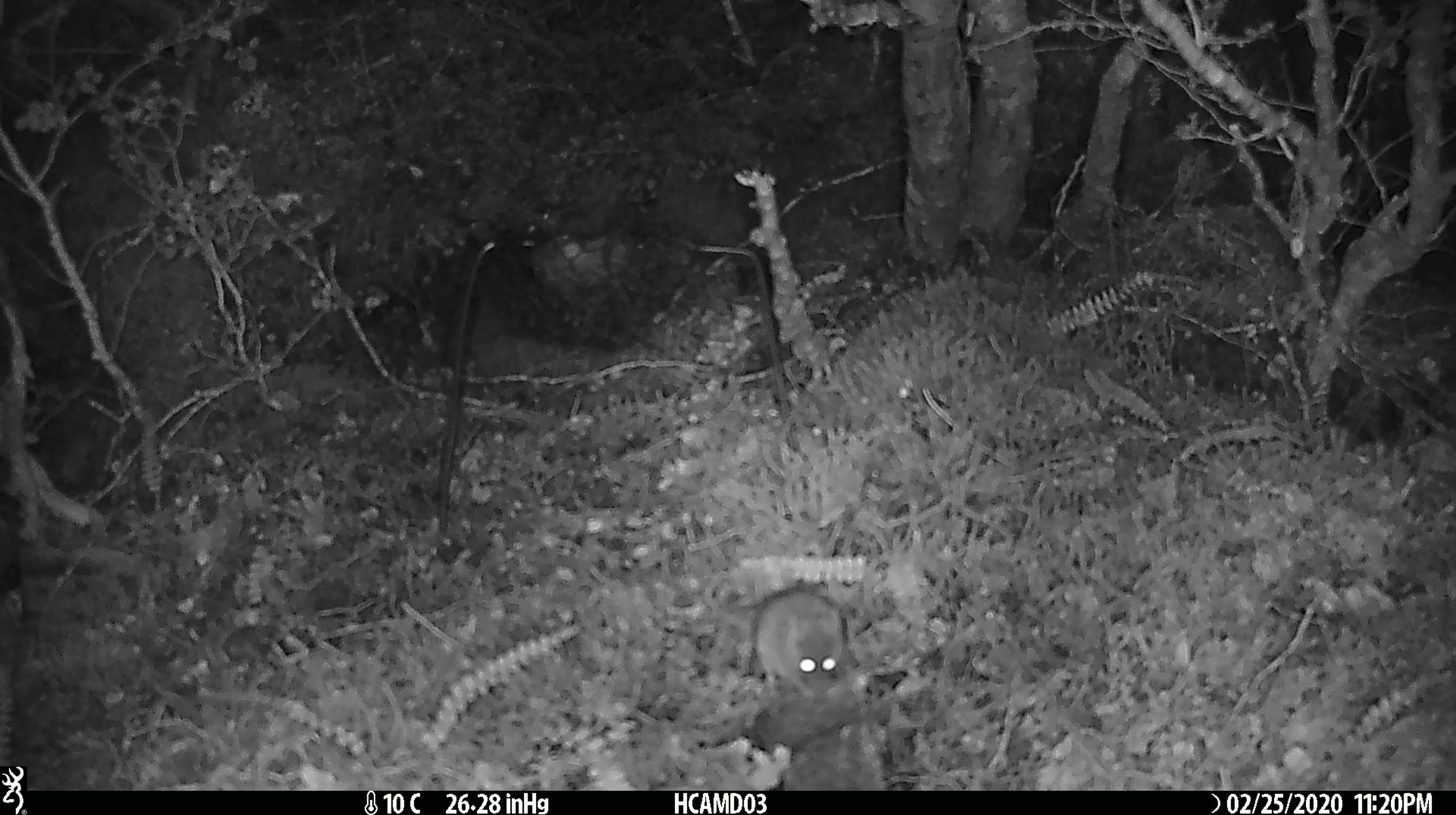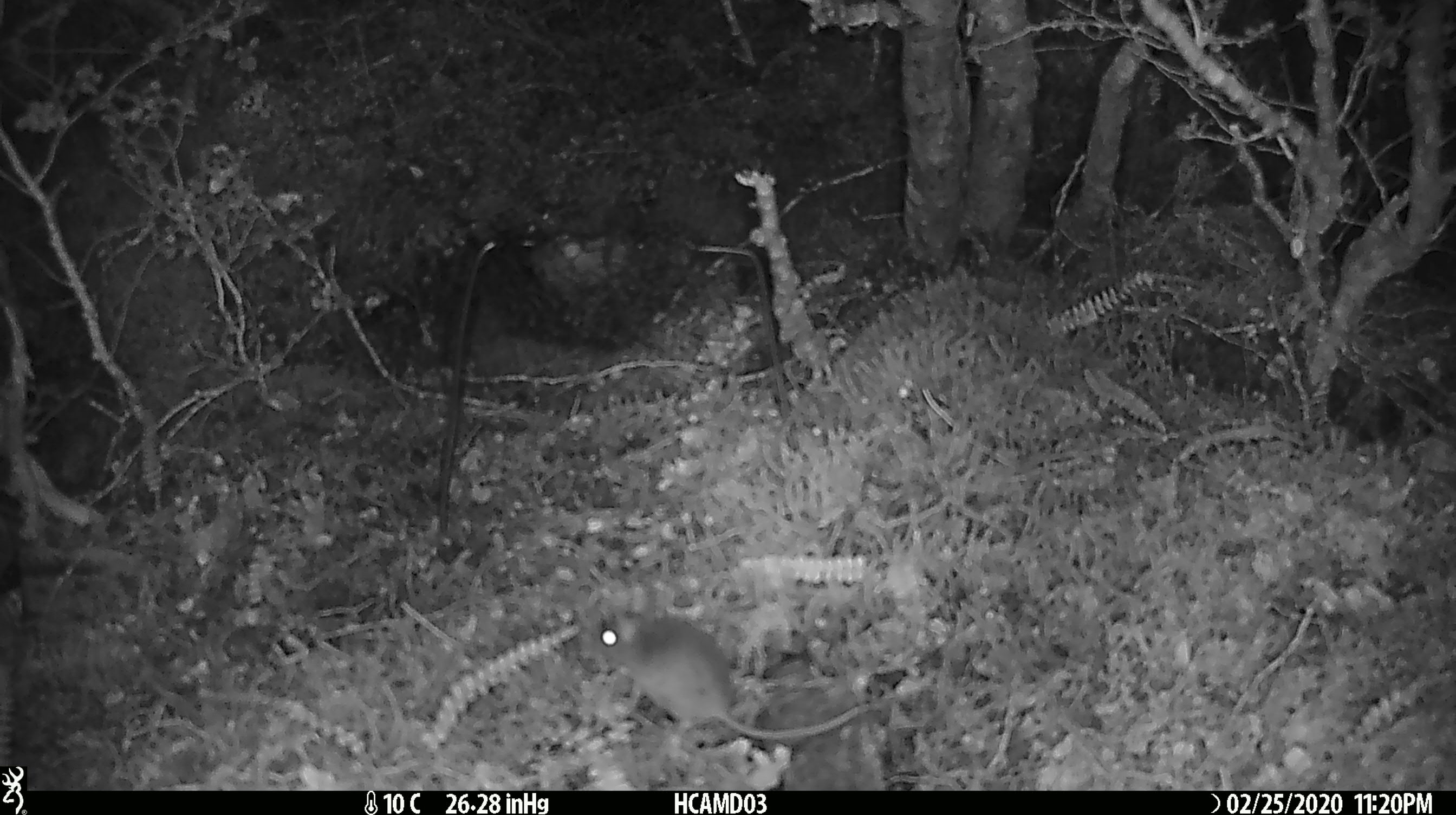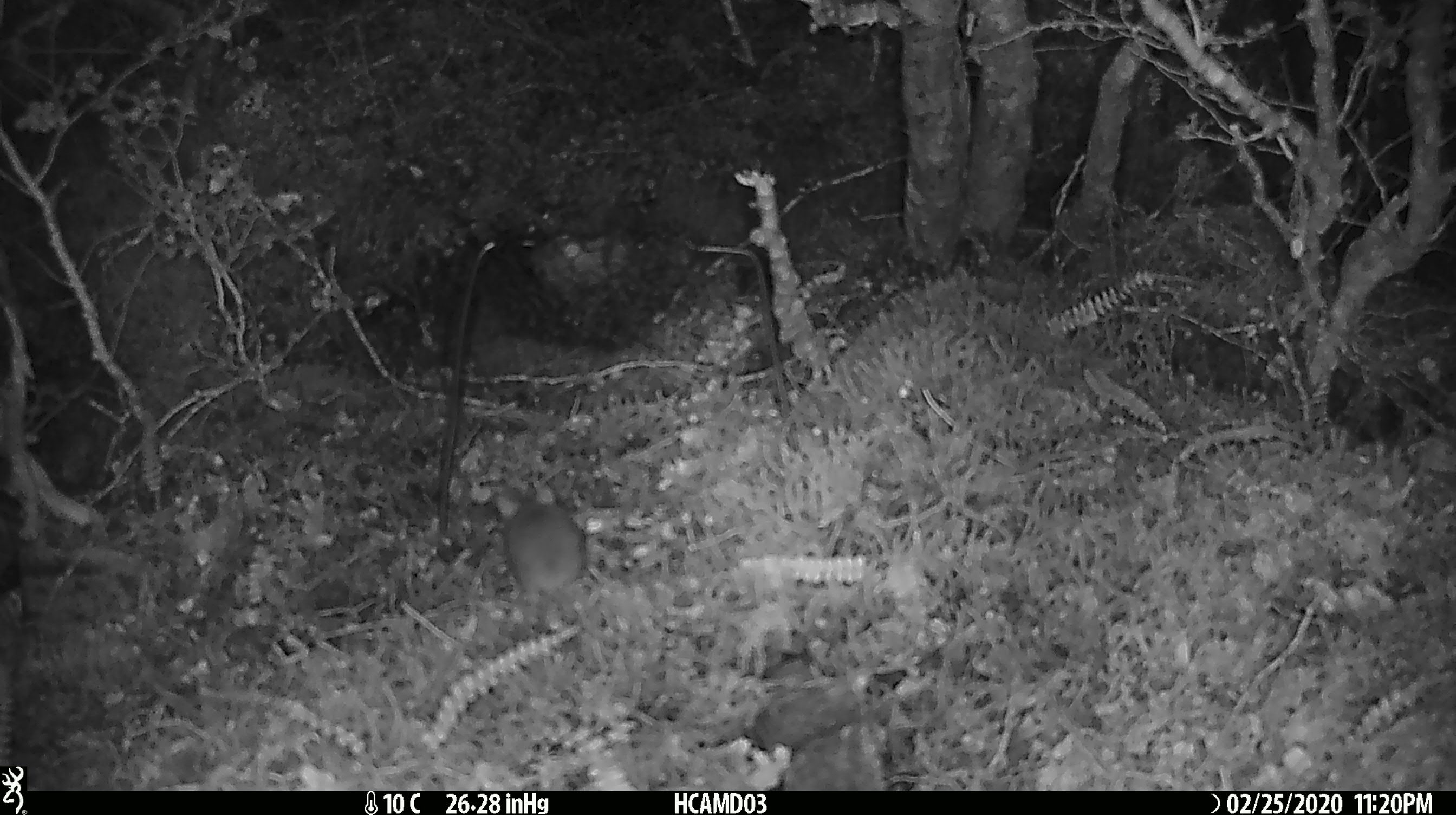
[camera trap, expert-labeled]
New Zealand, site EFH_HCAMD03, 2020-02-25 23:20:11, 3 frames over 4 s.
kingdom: Animalia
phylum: Chordata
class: Mammalia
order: Rodentia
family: Muridae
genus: Mus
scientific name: Mus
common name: mouse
Mouse (Mus).